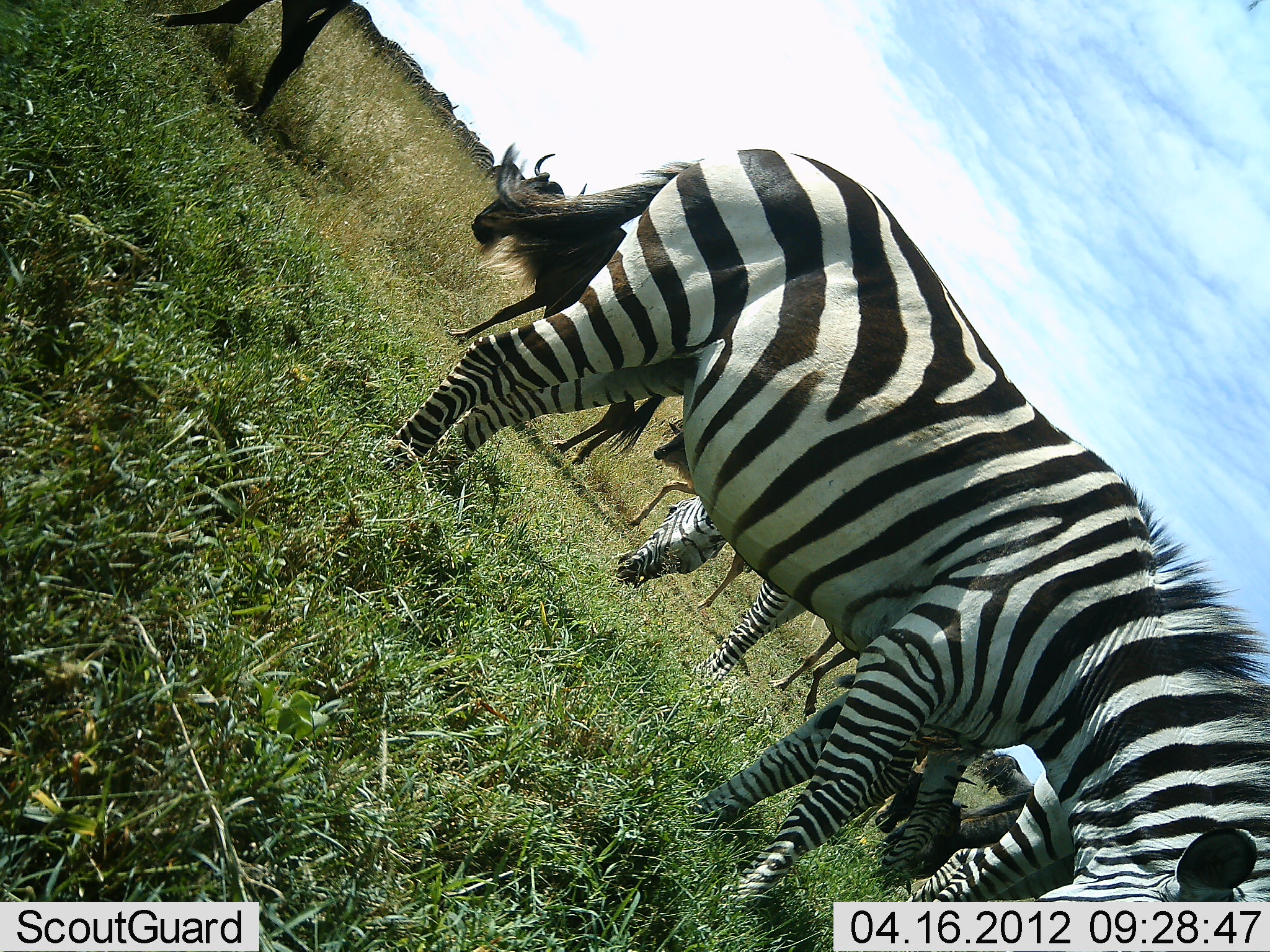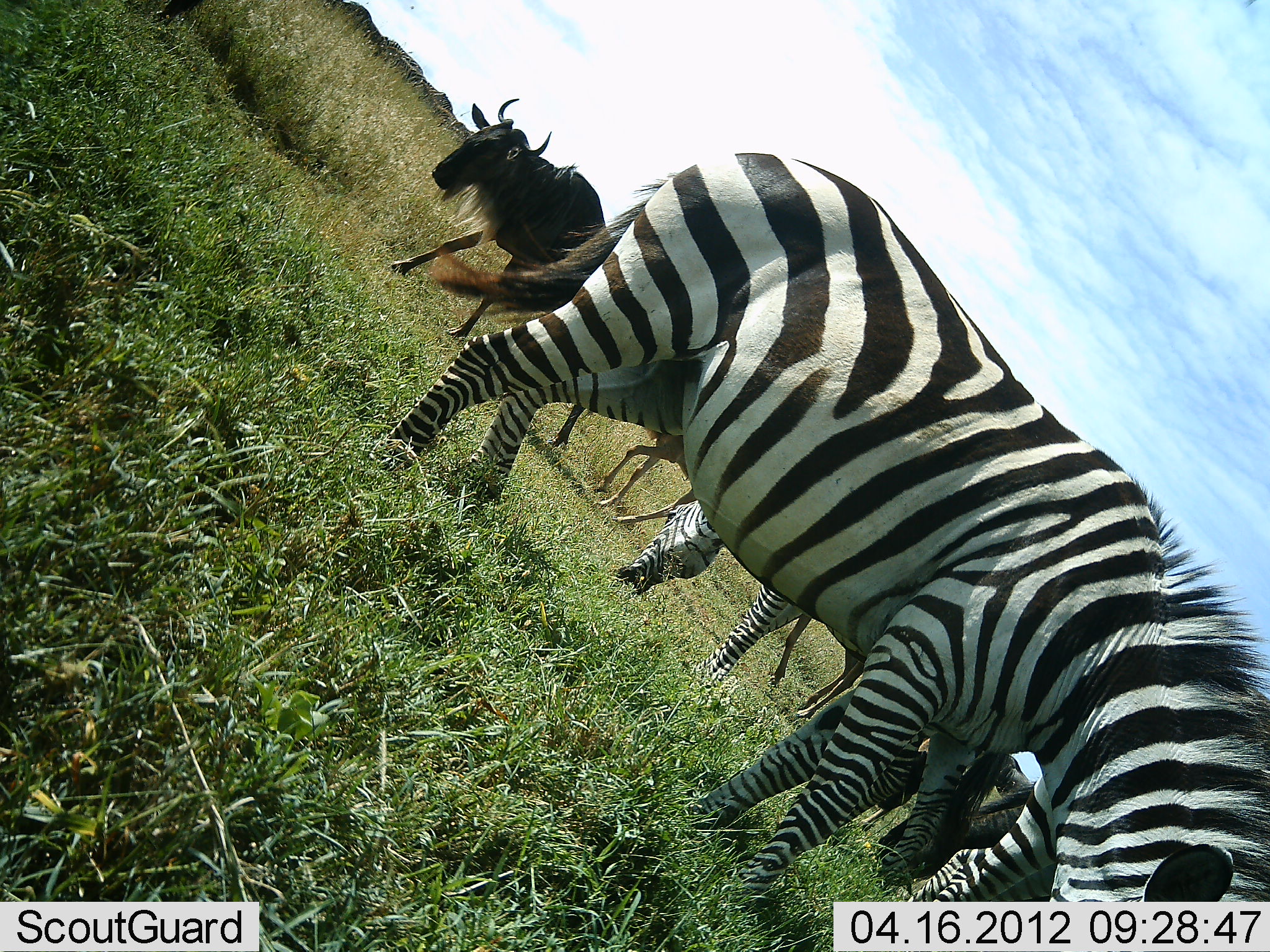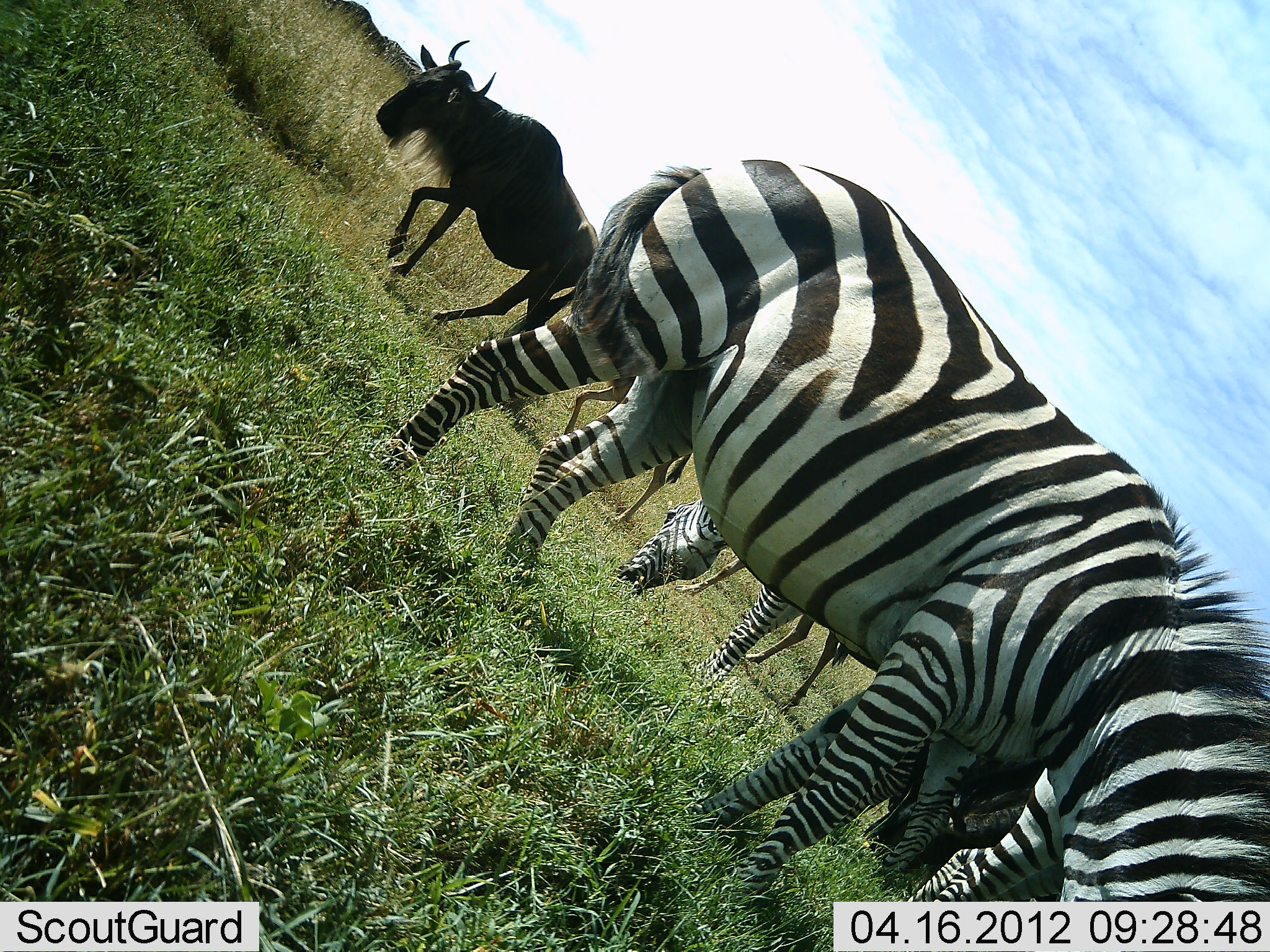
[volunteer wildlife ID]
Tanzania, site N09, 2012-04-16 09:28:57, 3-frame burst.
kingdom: Animalia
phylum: Chordata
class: Mammalia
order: Artiodactyla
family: Bovidae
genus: Connochaetes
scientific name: Connochaetes taurinus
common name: blue wildebeest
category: wildebeest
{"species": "wildebeest (blue wildebeest) (Connochaetes taurinus)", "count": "4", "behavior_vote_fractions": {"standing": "6%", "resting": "0%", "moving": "100%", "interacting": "0%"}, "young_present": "32%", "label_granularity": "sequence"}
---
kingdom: Animalia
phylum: Chordata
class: Mammalia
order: Perissodactyla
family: Equidae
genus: Equus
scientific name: Equus quagga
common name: plains zebra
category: zebra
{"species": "zebra (plains zebra) (Equus quagga)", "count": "3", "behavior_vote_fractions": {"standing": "48%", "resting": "0%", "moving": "6%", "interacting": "0%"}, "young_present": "0%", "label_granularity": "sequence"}